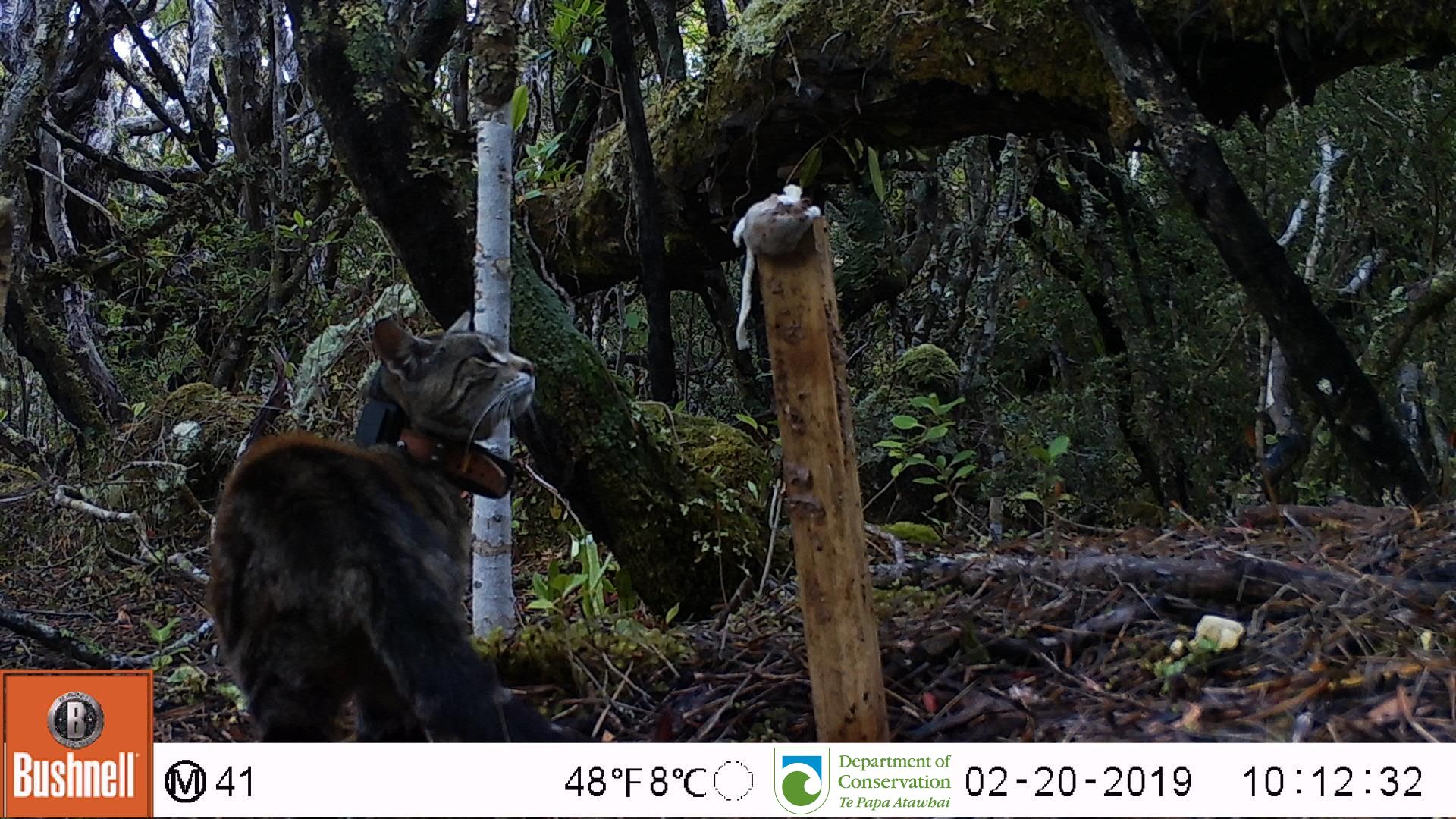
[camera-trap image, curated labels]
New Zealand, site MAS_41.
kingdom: Animalia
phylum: Chordata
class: Mammalia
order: Carnivora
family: Felidae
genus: Felis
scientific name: Felis catus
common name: domestic cat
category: cat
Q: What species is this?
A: Cat (domestic cat) (Felis catus).